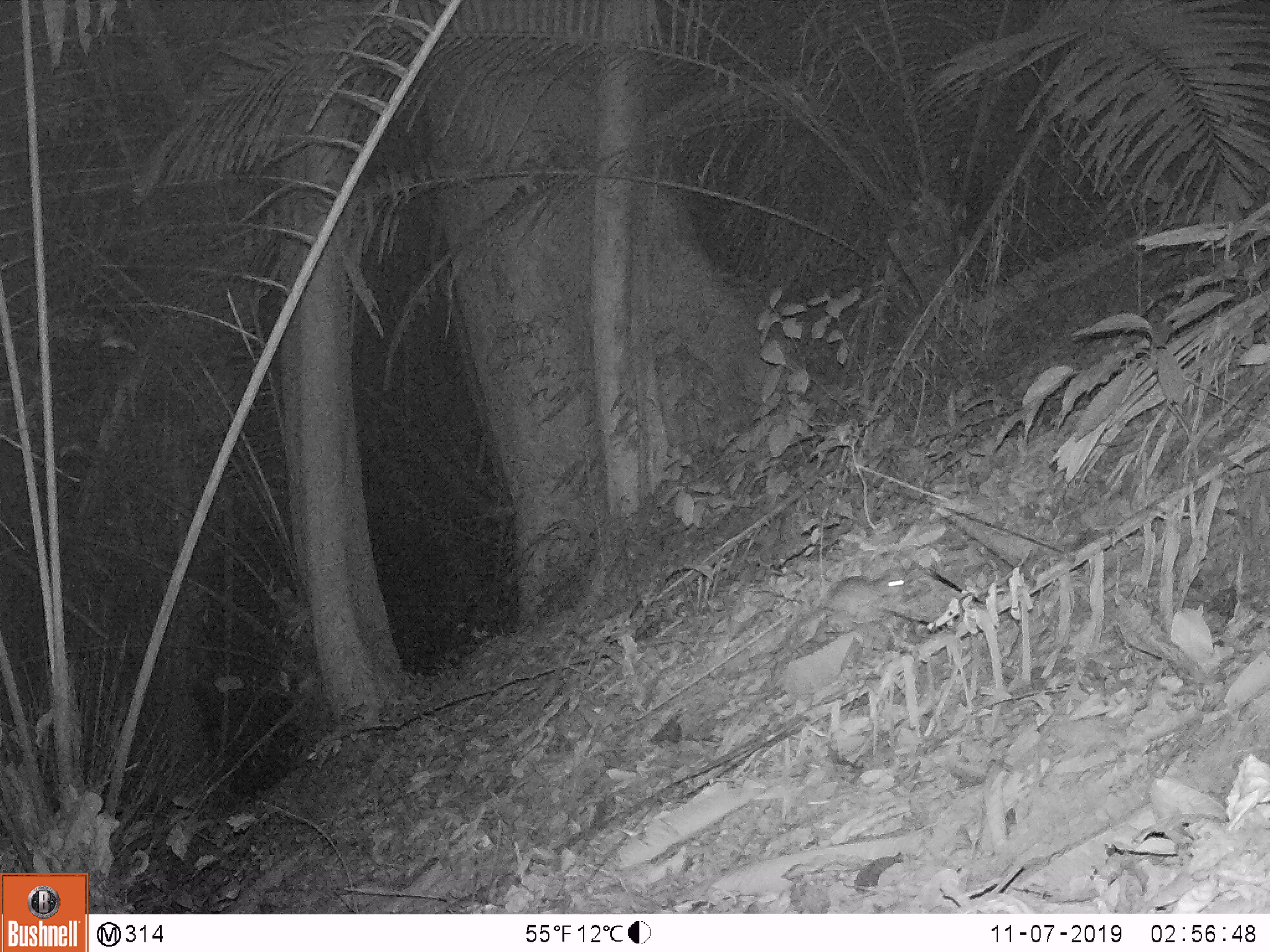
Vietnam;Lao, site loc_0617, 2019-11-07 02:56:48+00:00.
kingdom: Animalia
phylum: Chordata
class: Mammalia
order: Rodentia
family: Muridae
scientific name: Muridae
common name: old-world mice and rats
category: unidentified murid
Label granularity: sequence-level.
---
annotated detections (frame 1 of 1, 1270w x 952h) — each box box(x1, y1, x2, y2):
unidentified murid: box(743, 568, 907, 628)